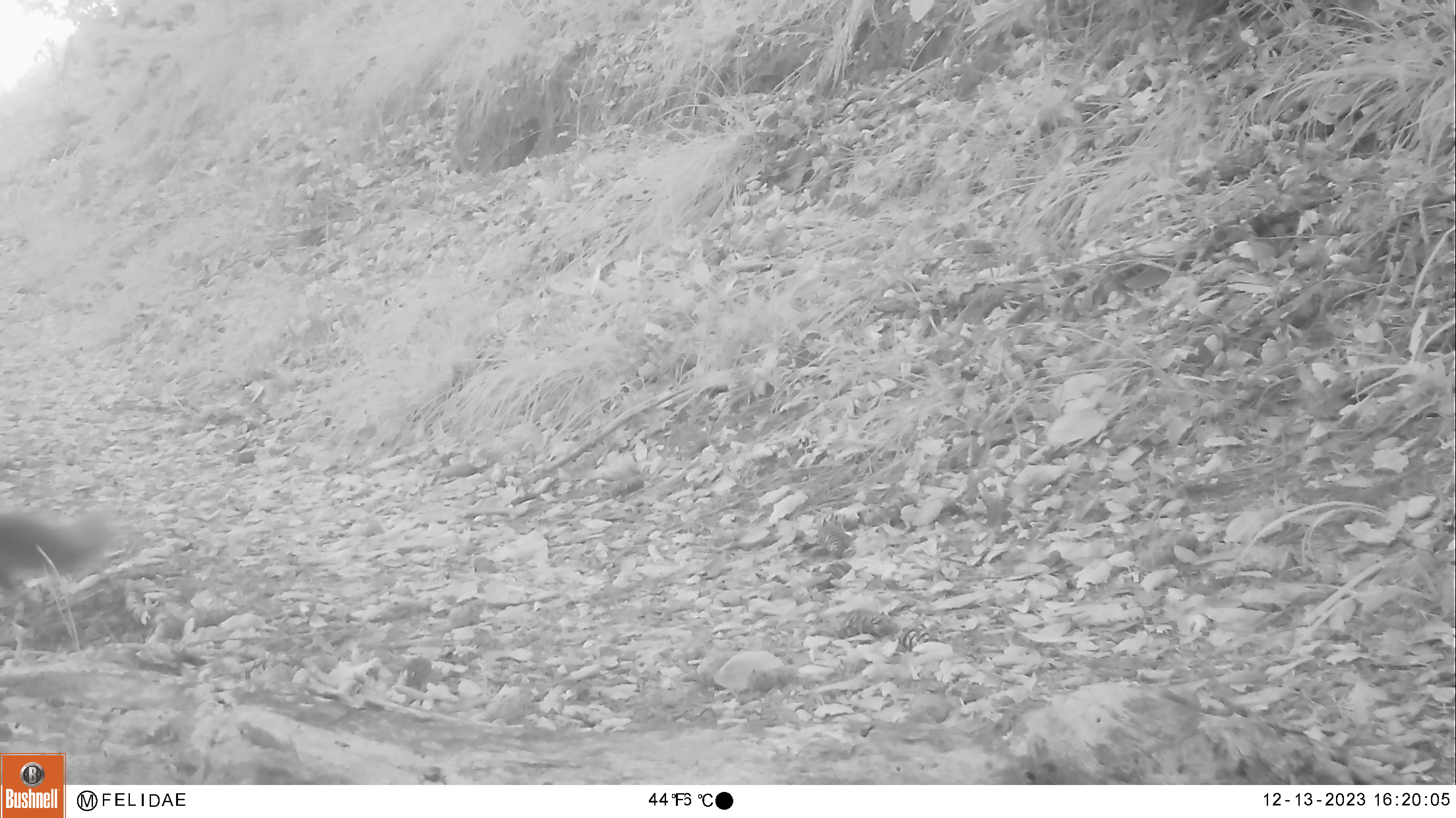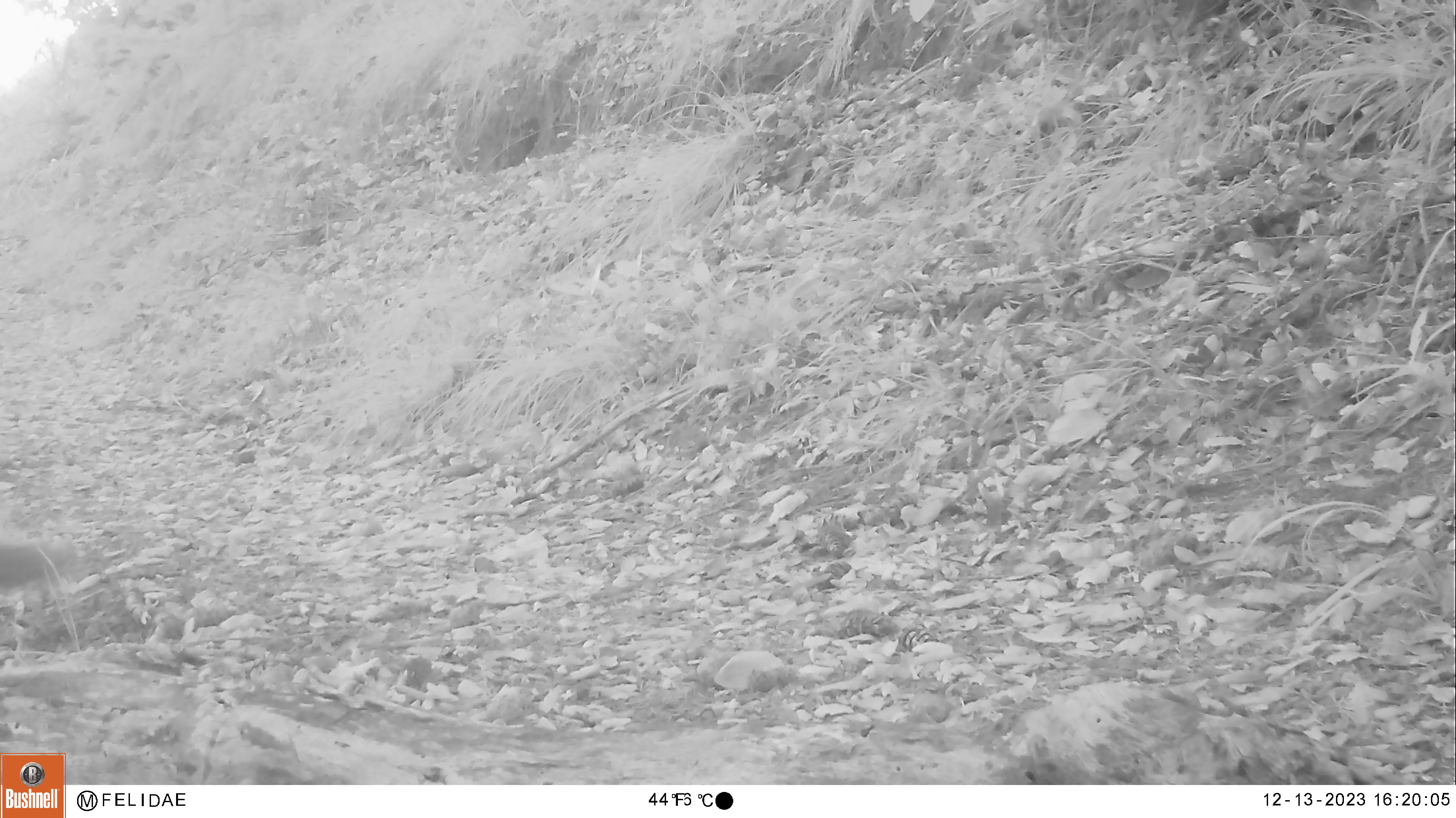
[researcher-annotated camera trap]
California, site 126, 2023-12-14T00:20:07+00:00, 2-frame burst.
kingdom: Animalia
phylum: Chordata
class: Mammalia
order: Rodentia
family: Sciuridae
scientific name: Sciuridae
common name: squirrel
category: unknown squirrel